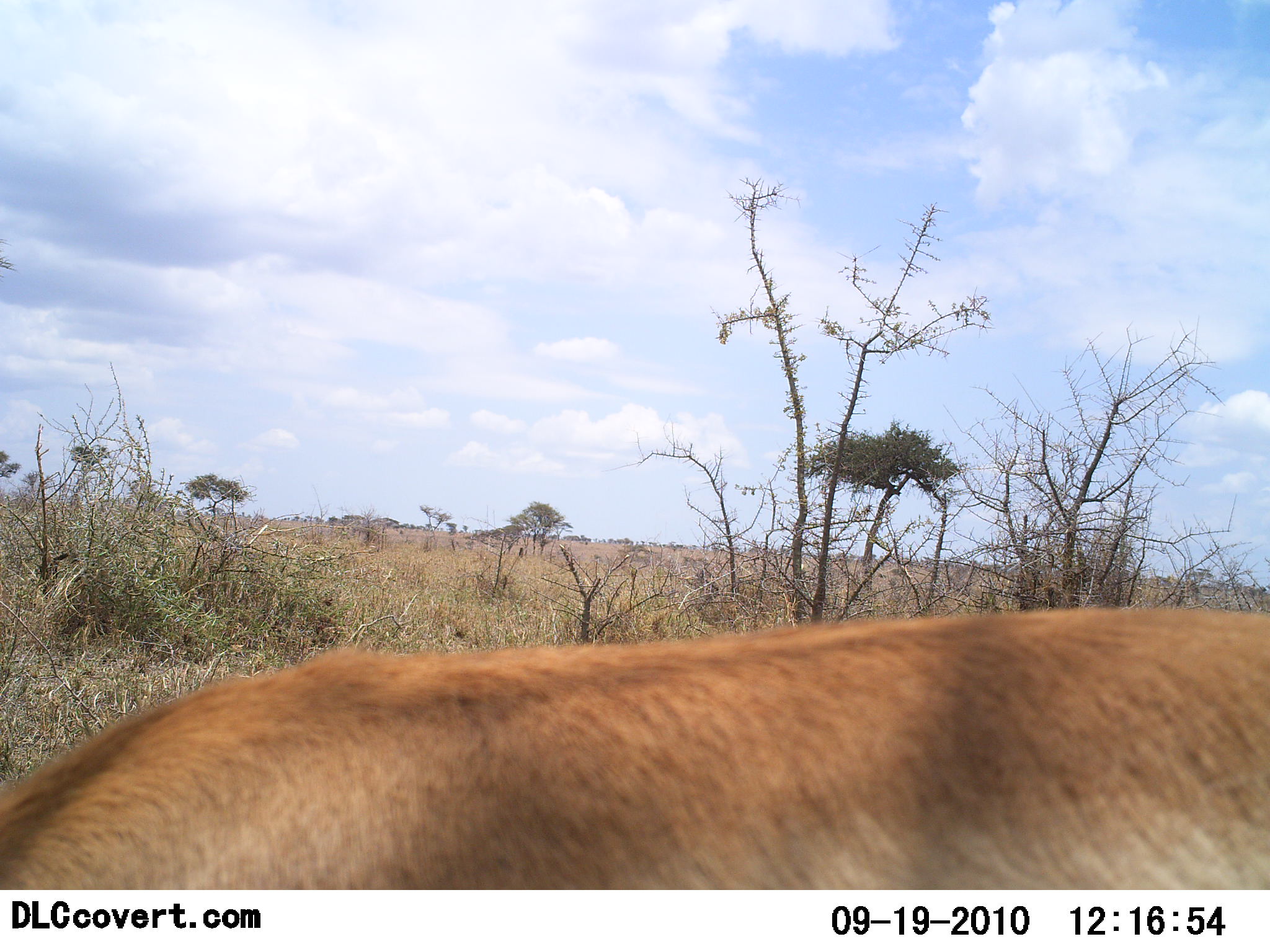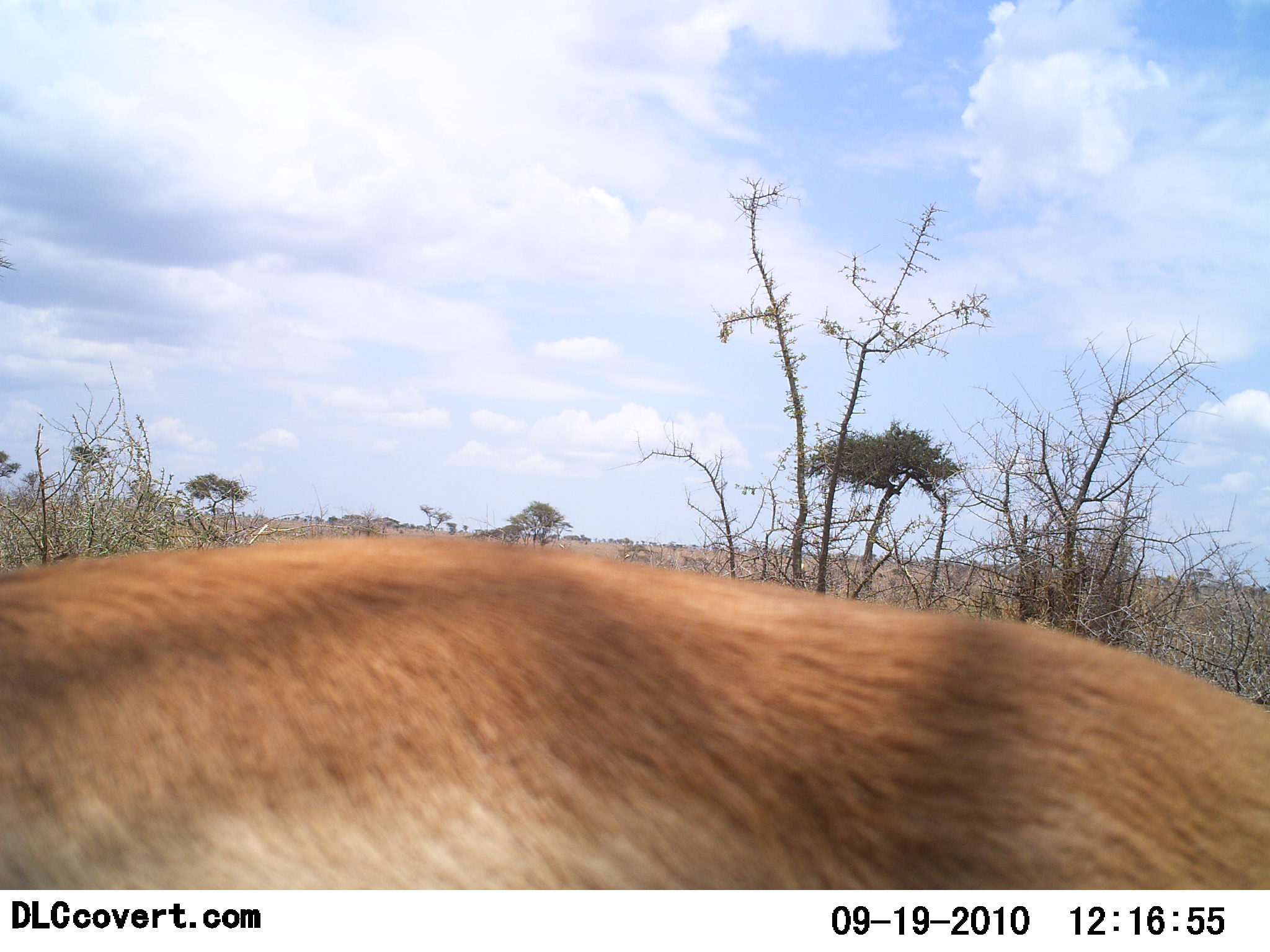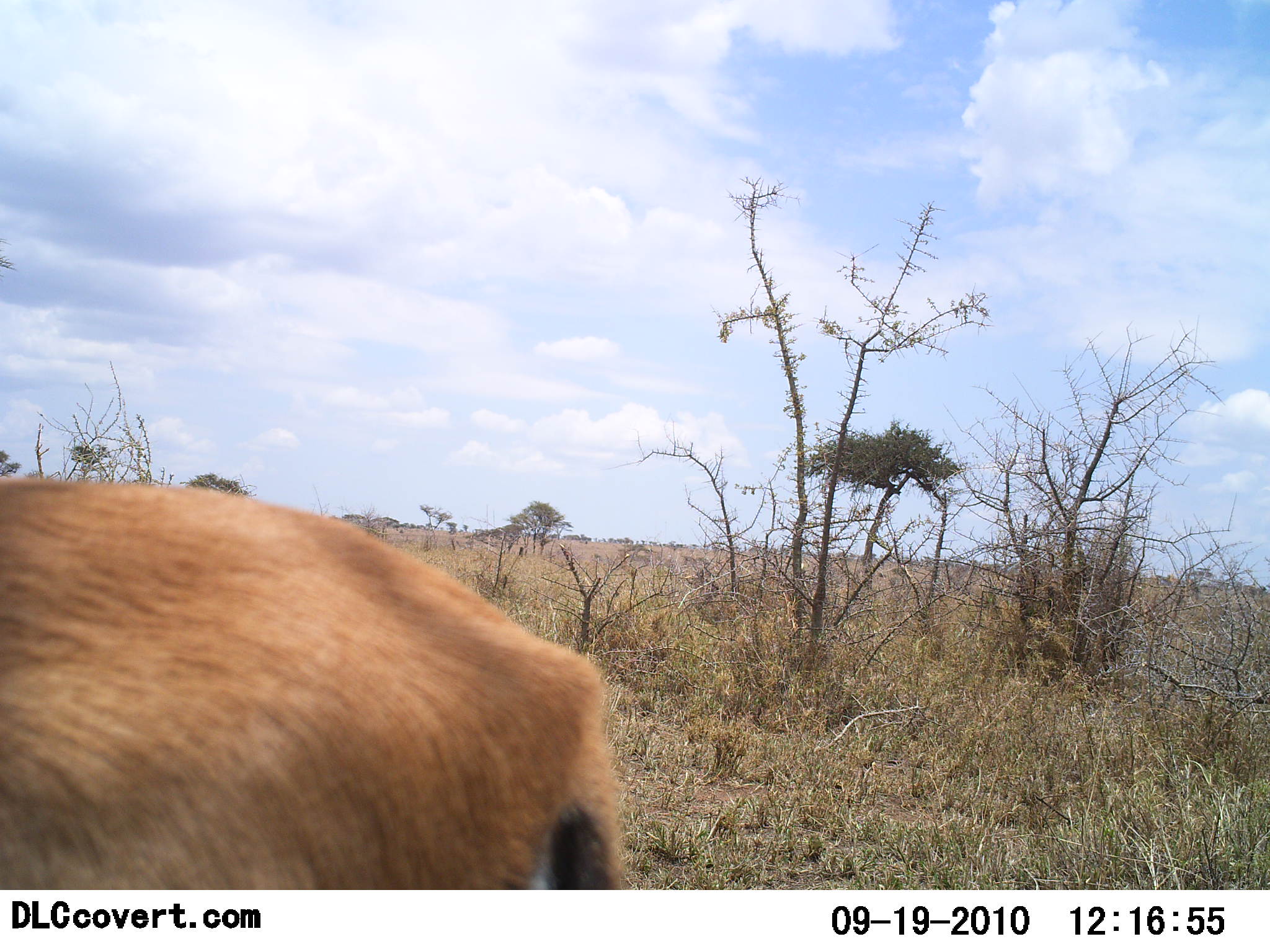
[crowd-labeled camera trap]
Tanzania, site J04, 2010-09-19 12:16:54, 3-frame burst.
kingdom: Animalia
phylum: Chordata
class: Mammalia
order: Artiodactyla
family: Bovidae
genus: Eudorcas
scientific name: Eudorcas thomsonii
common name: thomson's gazelle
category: gazellethomsons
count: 1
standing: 0%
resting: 0%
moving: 100%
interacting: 0%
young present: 0%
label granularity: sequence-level